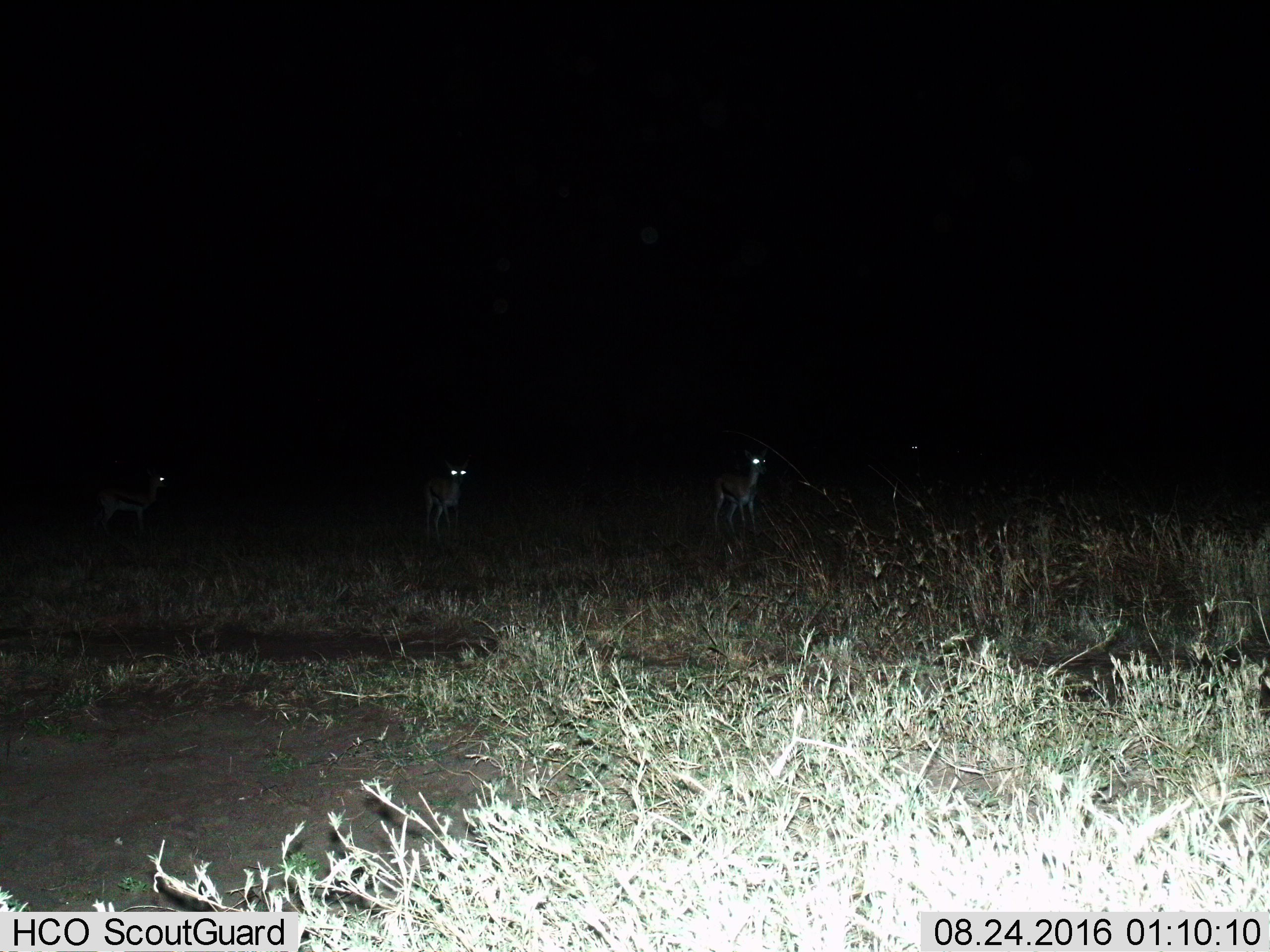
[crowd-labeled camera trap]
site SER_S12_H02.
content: unidentified animal